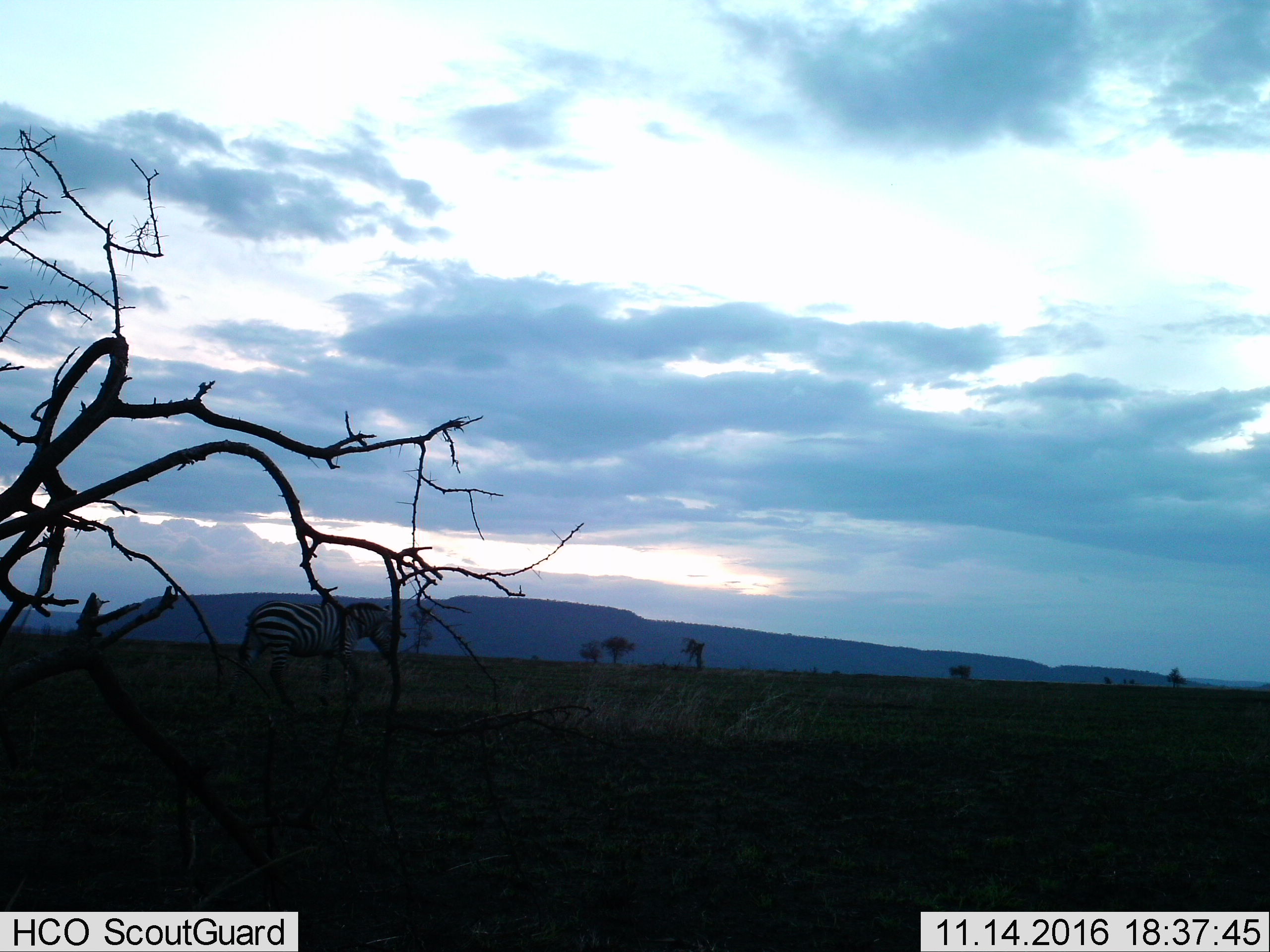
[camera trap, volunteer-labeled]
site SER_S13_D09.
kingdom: Animalia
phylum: Chordata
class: Mammalia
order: Perissodactyla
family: Equidae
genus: Equus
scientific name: Equus quagga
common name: plains zebra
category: zebraplains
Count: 1.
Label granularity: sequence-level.